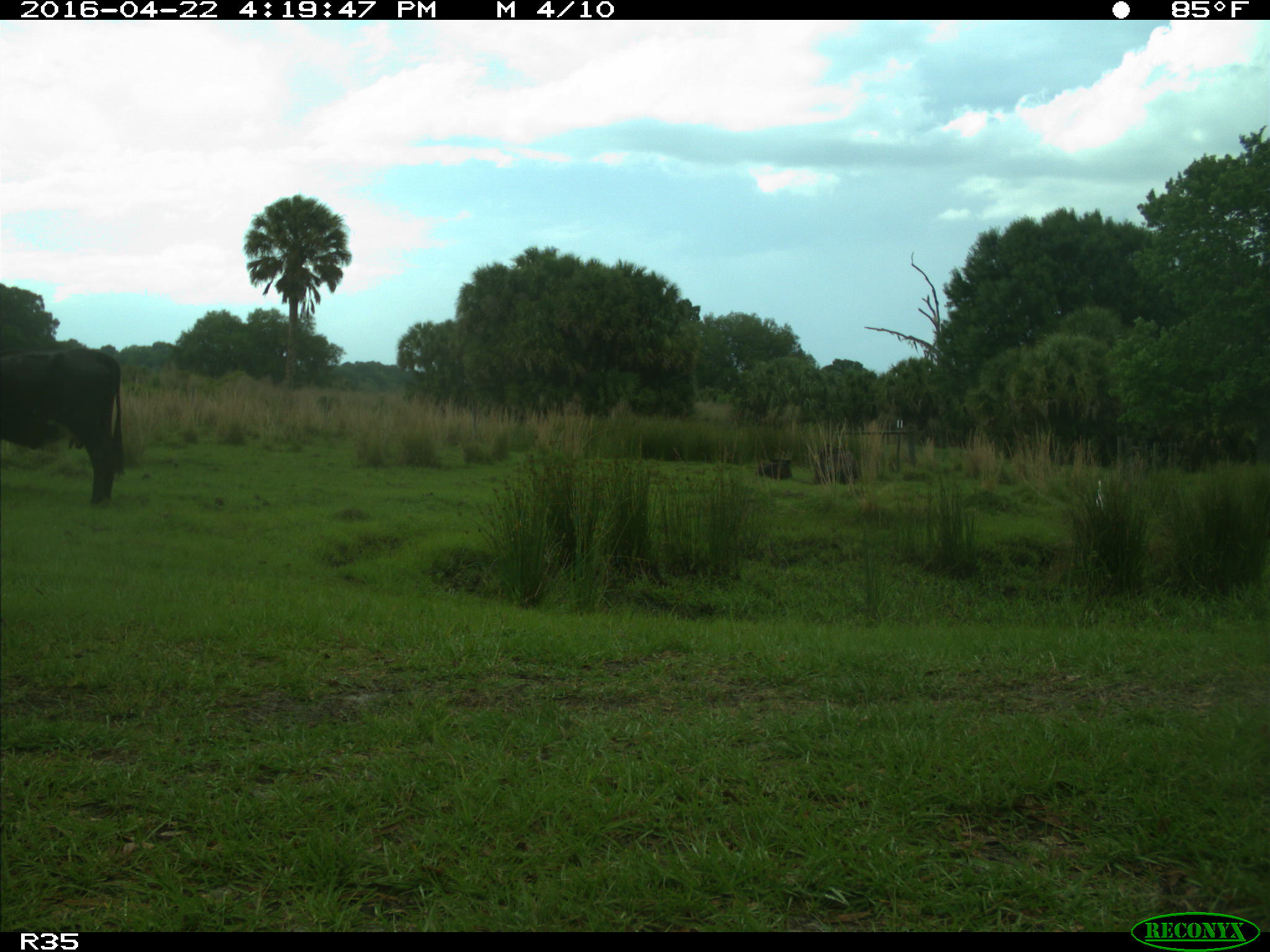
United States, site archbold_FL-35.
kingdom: Animalia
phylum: Chordata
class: Mammalia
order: Artiodactyla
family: Bovidae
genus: Bos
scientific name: Bos taurus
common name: domestic cow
Bos taurus (domestic cow).